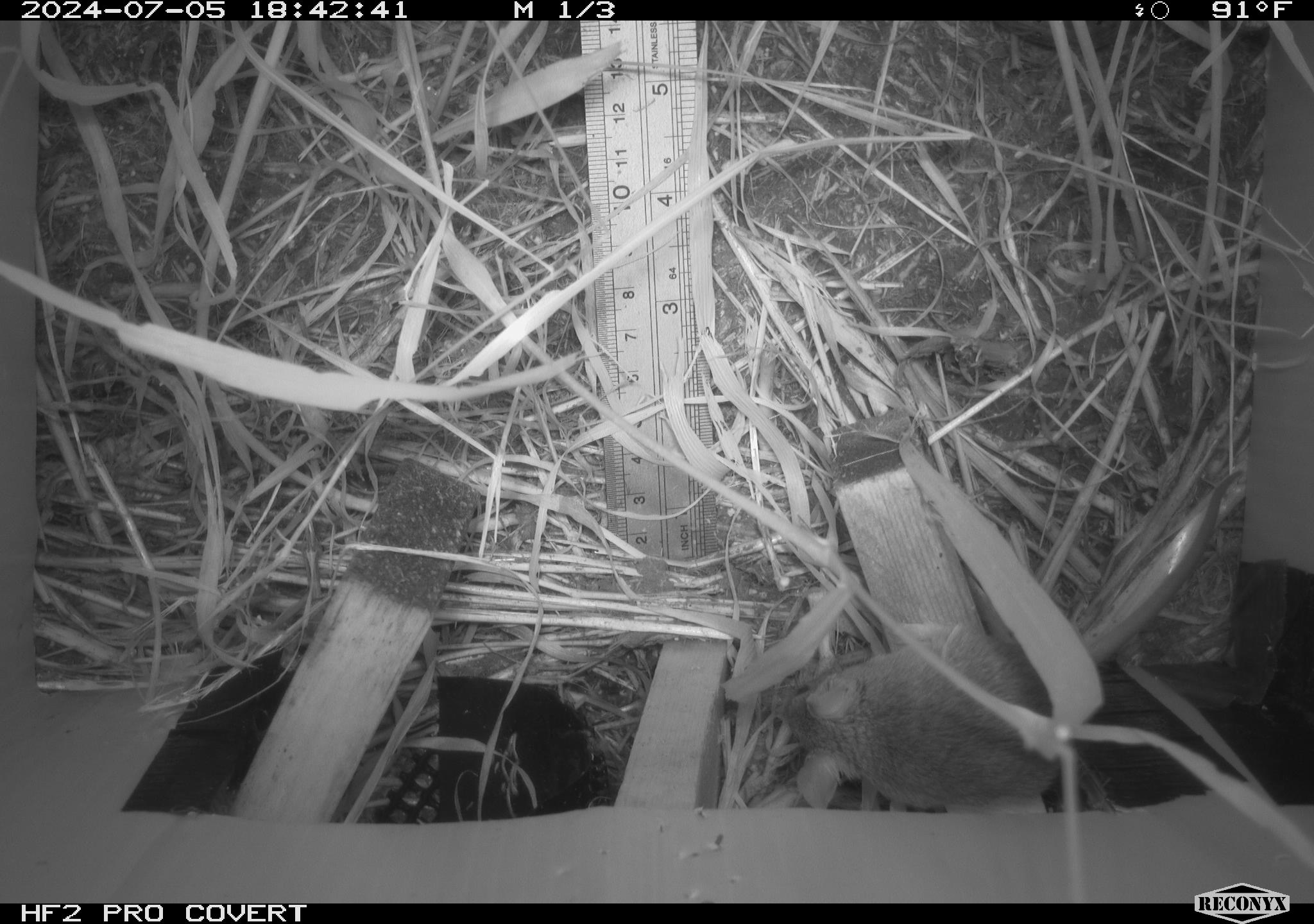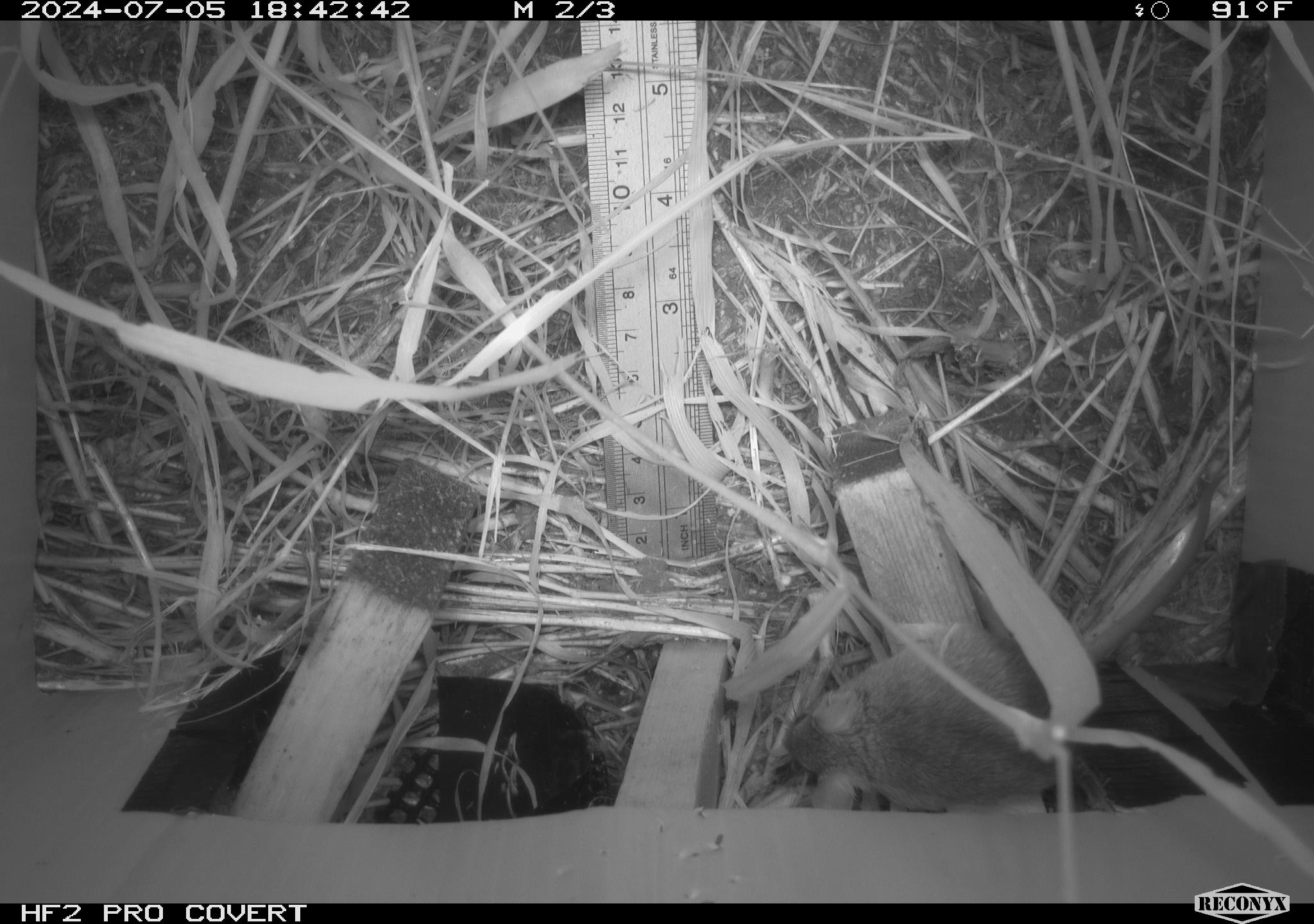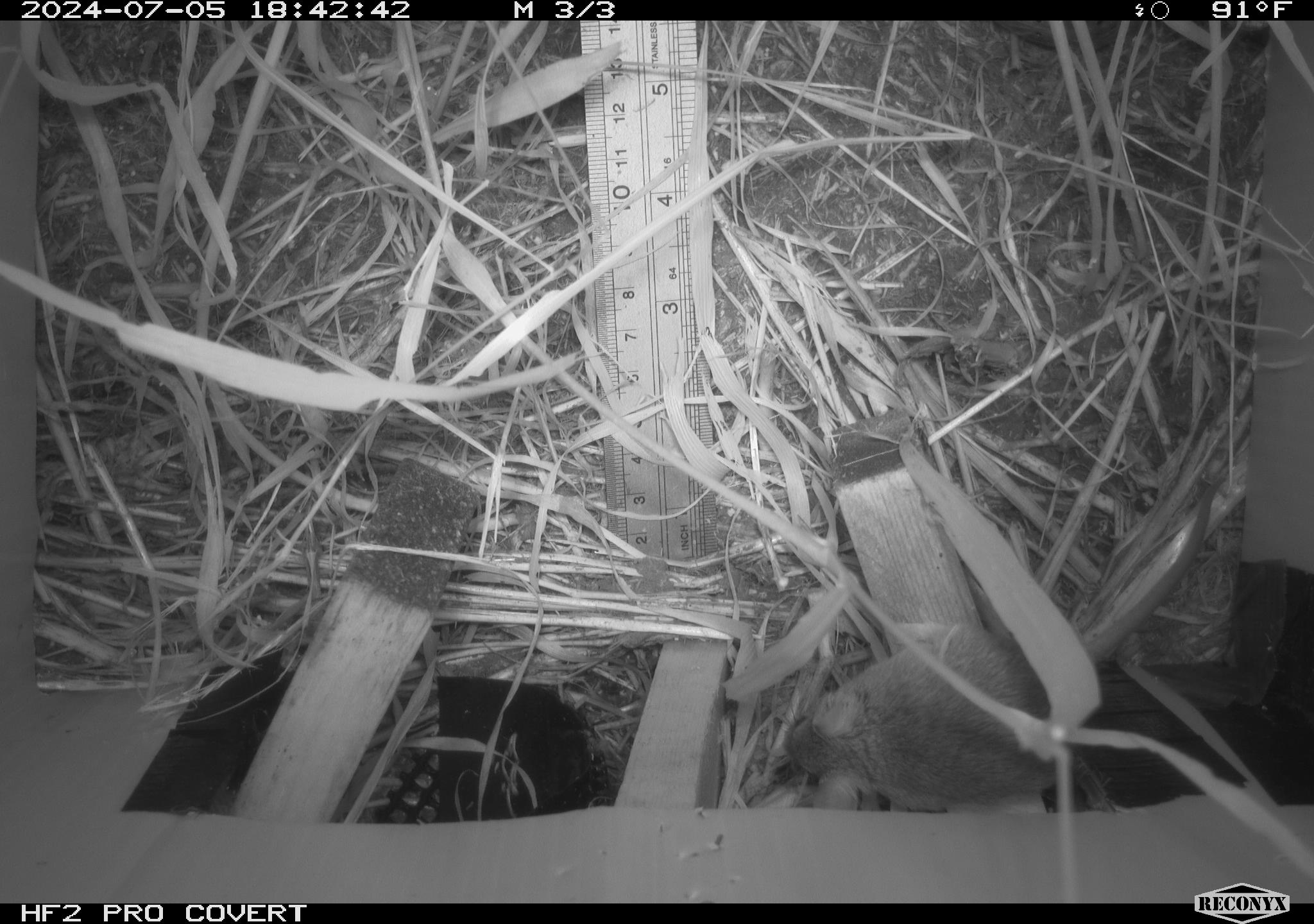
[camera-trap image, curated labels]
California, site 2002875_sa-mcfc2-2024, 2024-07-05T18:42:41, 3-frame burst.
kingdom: Animalia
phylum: Chordata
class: Mammalia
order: Rodentia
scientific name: Rodentia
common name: rodent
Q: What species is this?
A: Rodent (Rodentia).